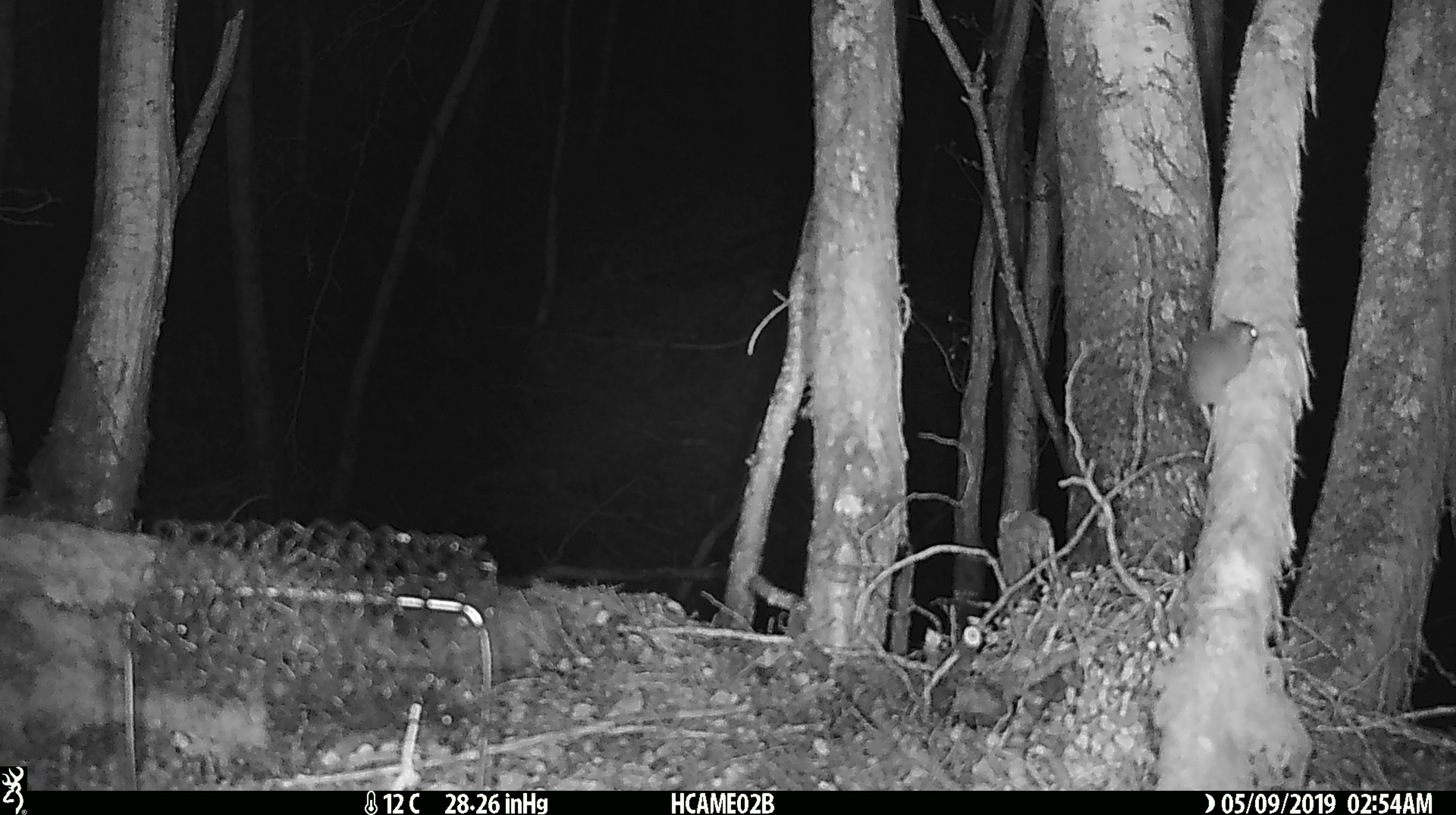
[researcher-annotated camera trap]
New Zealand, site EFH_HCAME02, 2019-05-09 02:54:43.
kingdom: Animalia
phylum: Chordata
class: Mammalia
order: Rodentia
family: Muridae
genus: Mus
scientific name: Mus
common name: mouse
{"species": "mouse (Mus)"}